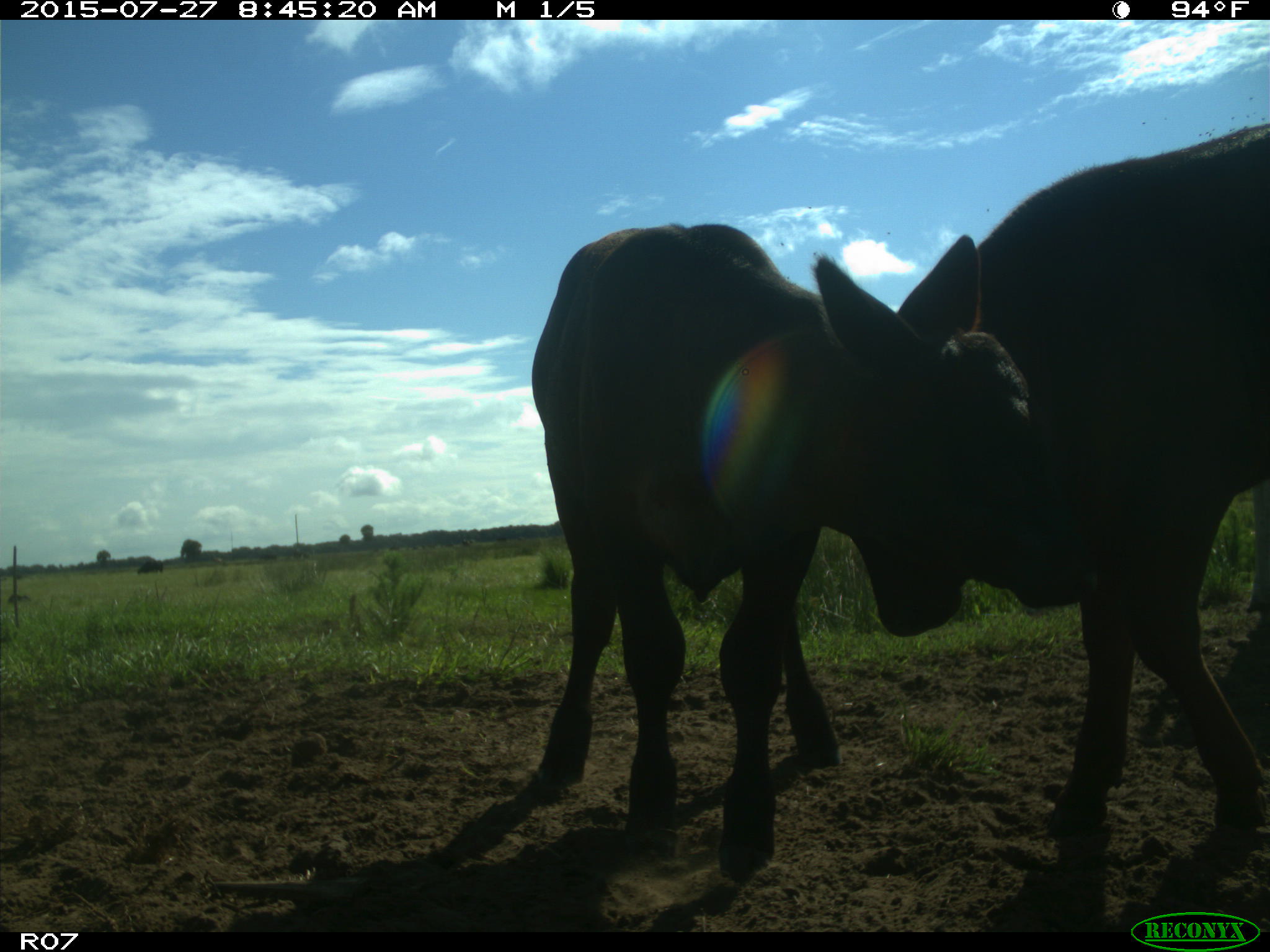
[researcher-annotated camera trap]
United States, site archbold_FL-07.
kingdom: Animalia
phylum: Chordata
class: Mammalia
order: Artiodactyla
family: Bovidae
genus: Bos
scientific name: Bos taurus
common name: domestic cow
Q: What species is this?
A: Bos taurus (domestic cow).